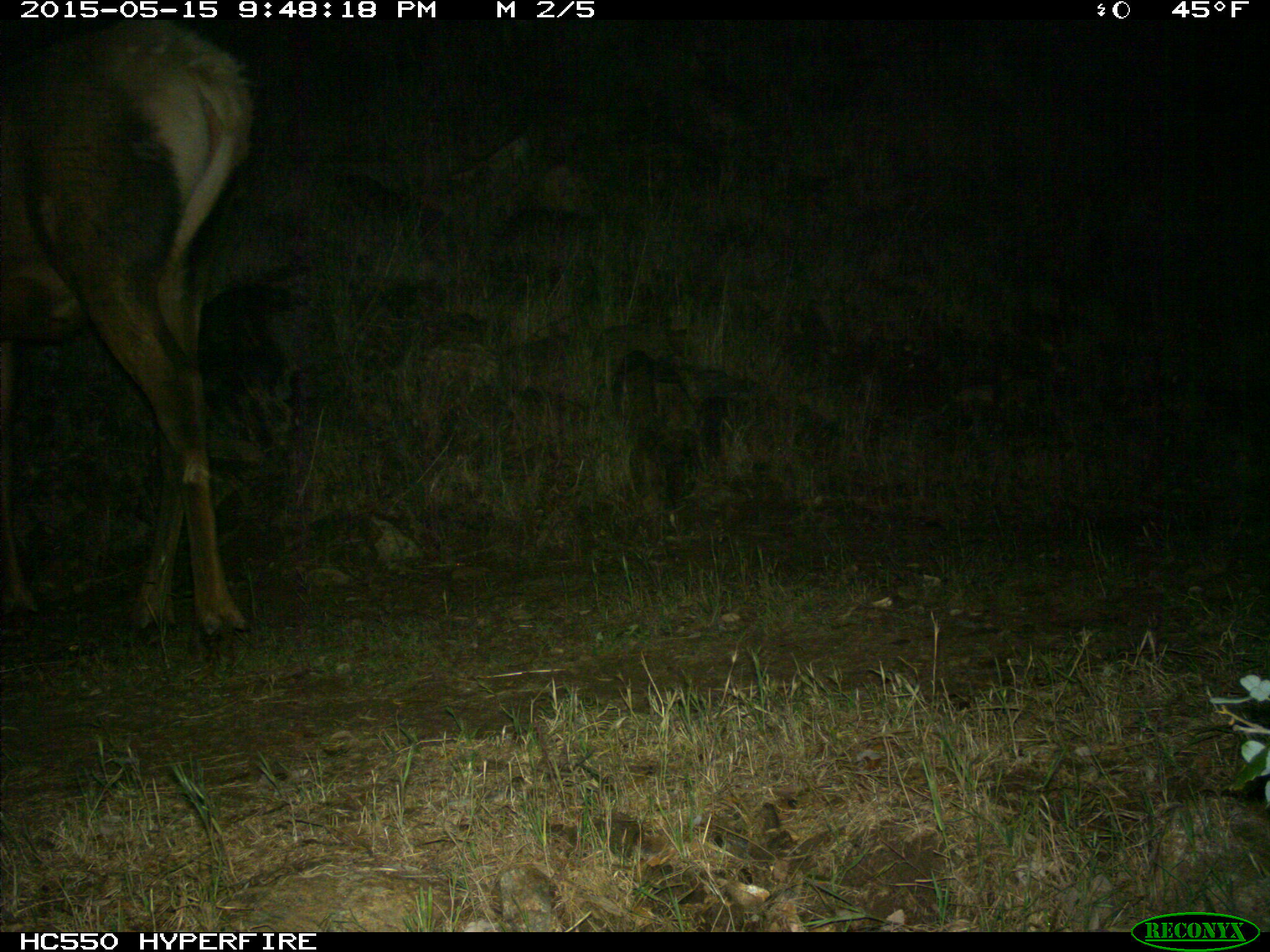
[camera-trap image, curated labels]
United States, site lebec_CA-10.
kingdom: Animalia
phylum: Chordata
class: Mammalia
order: Artiodactyla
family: Cervidae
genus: Cervus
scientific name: Cervus canadensis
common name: elk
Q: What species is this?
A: Cervus canadensis (elk).